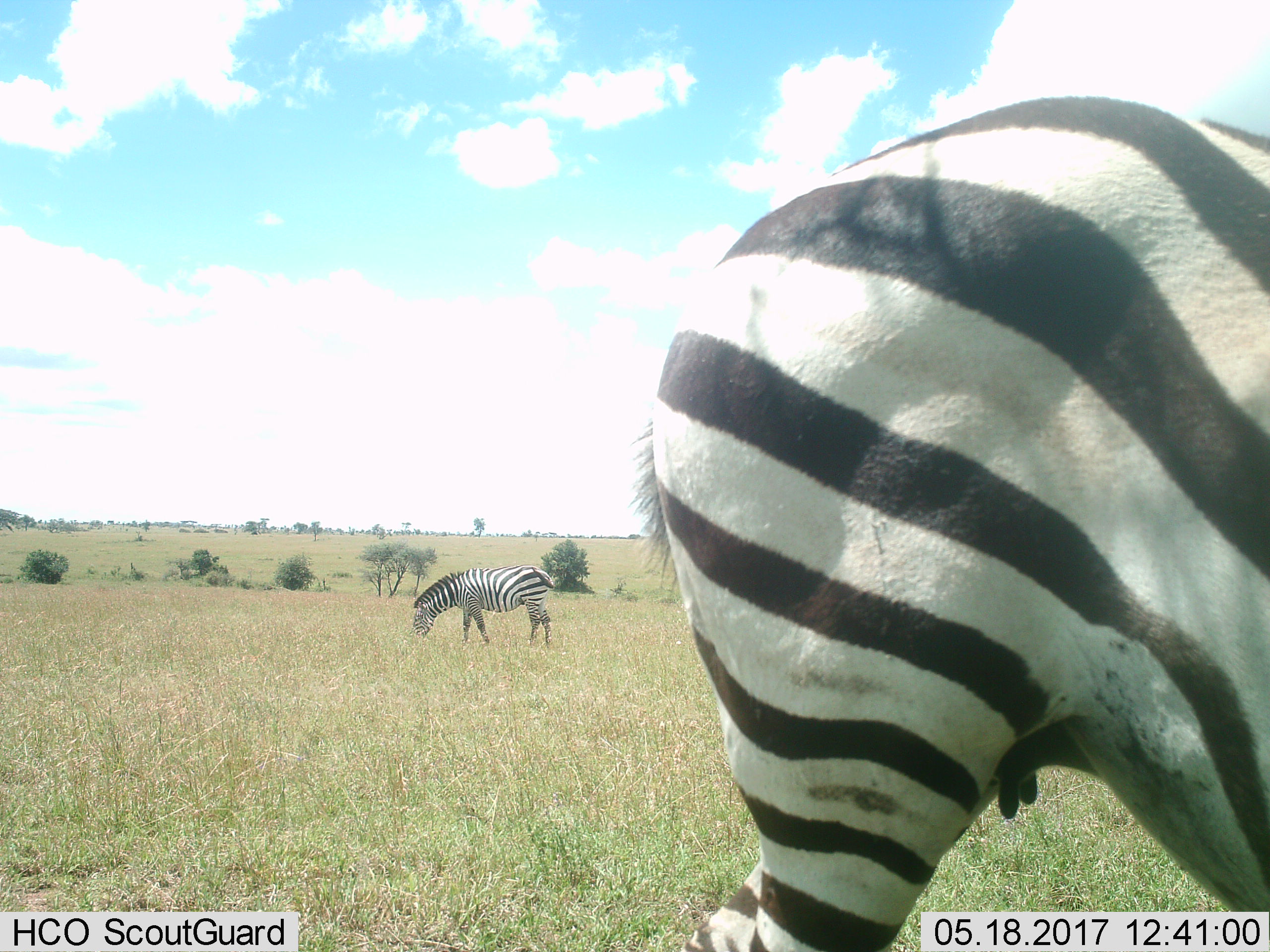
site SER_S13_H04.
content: unidentified animal